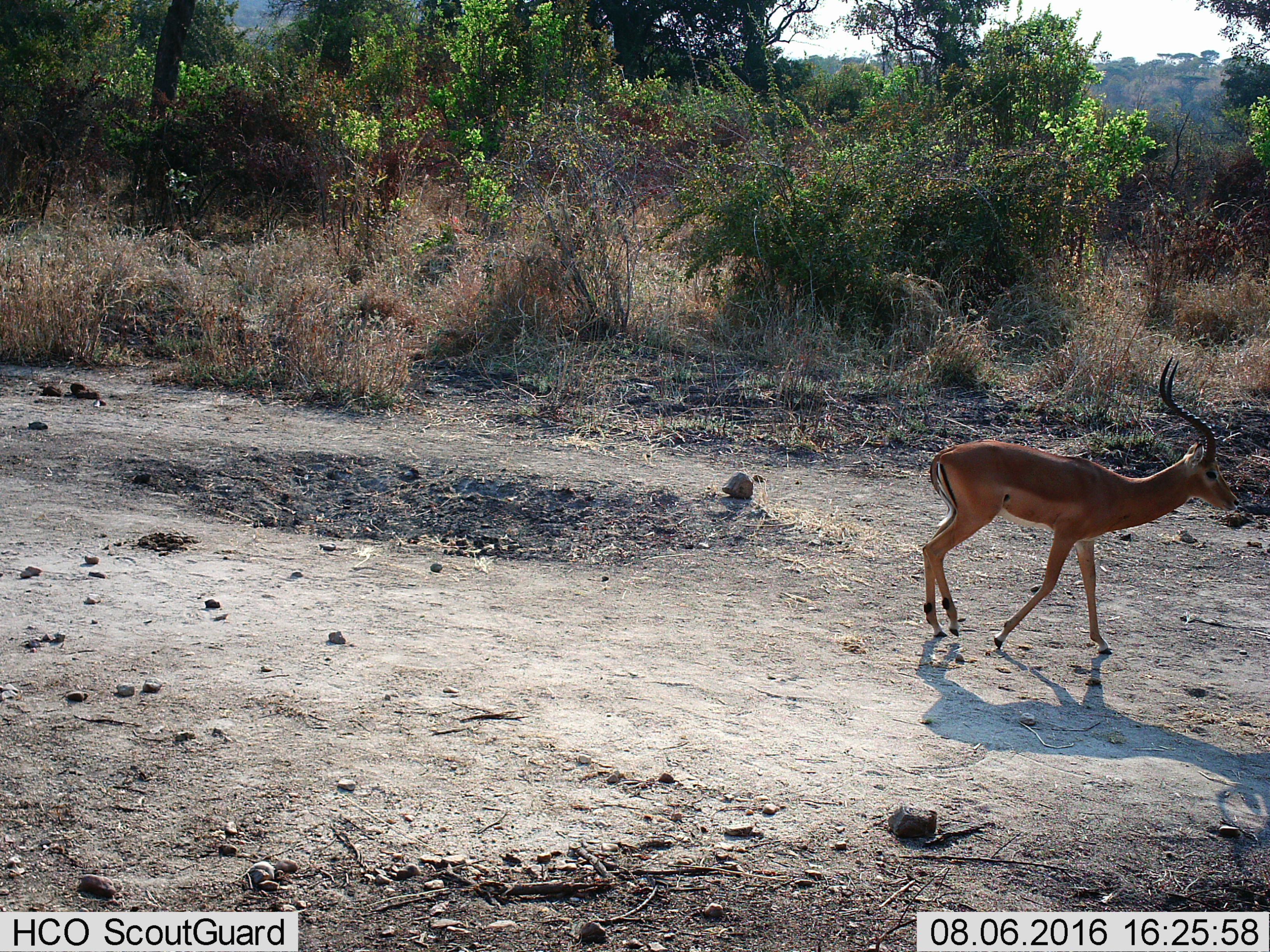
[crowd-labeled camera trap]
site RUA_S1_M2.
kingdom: Animalia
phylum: Chordata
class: Mammalia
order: Artiodactyla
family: Bovidae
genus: Aepyceros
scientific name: Aepyceros melampus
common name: impala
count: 1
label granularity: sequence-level